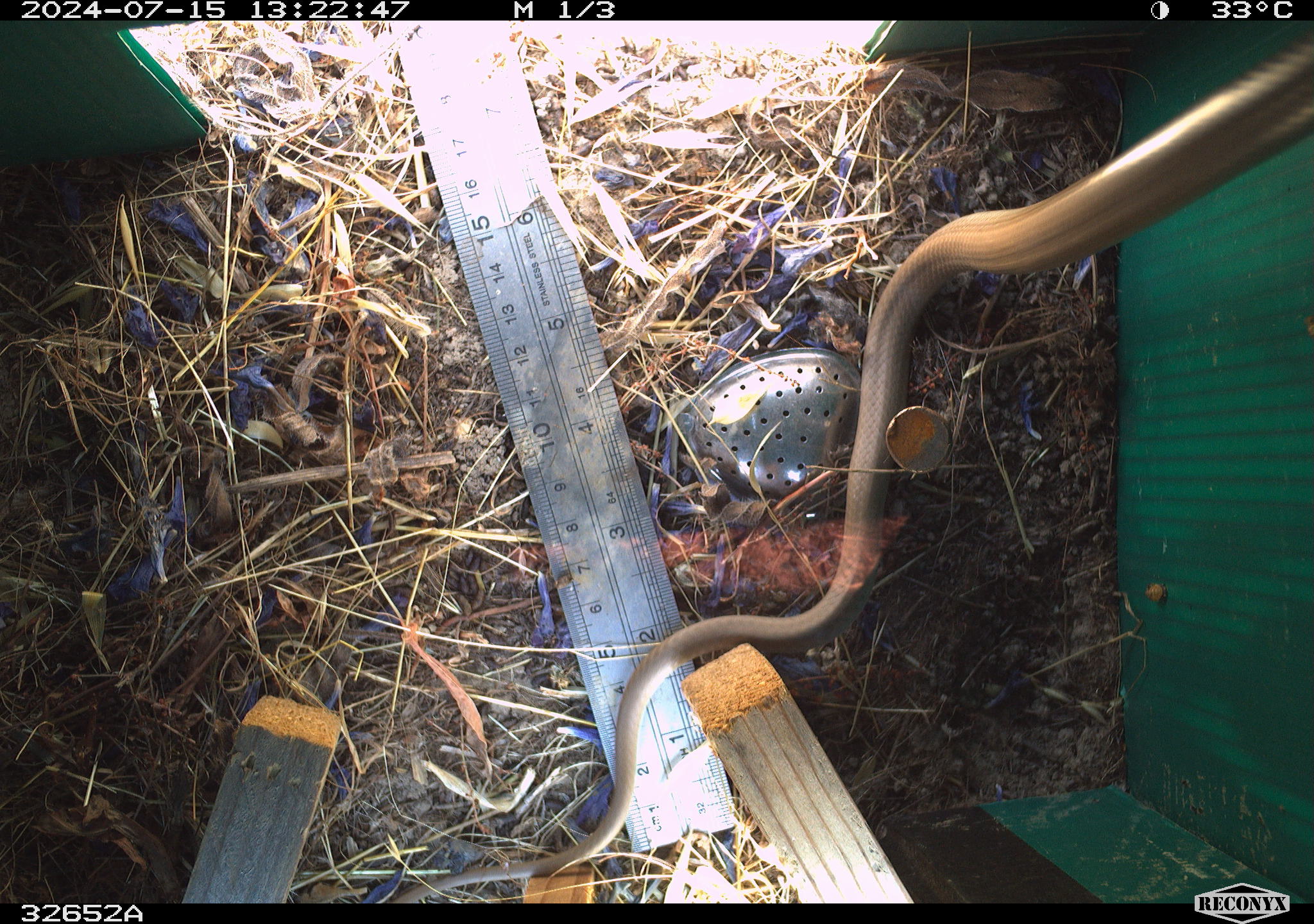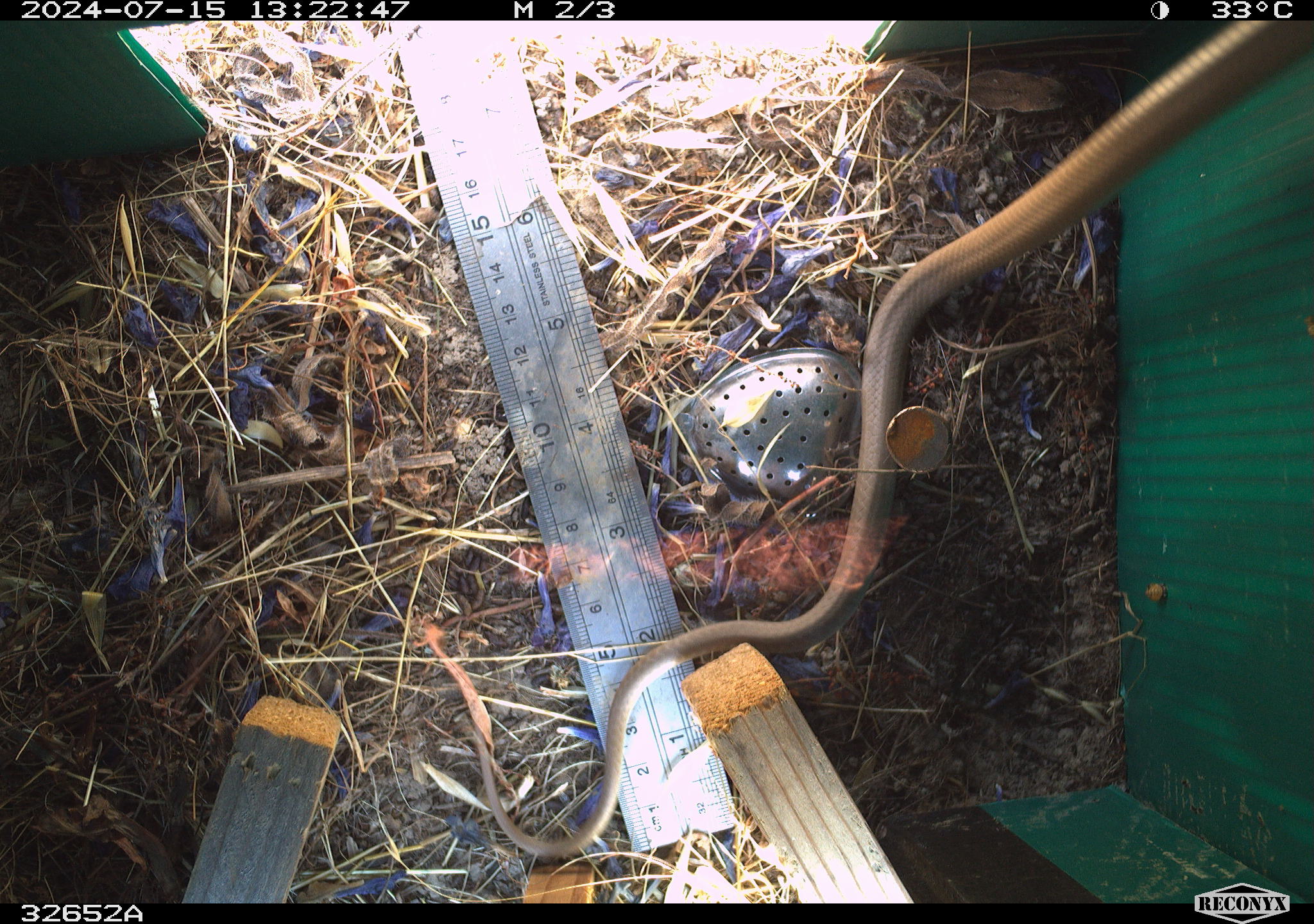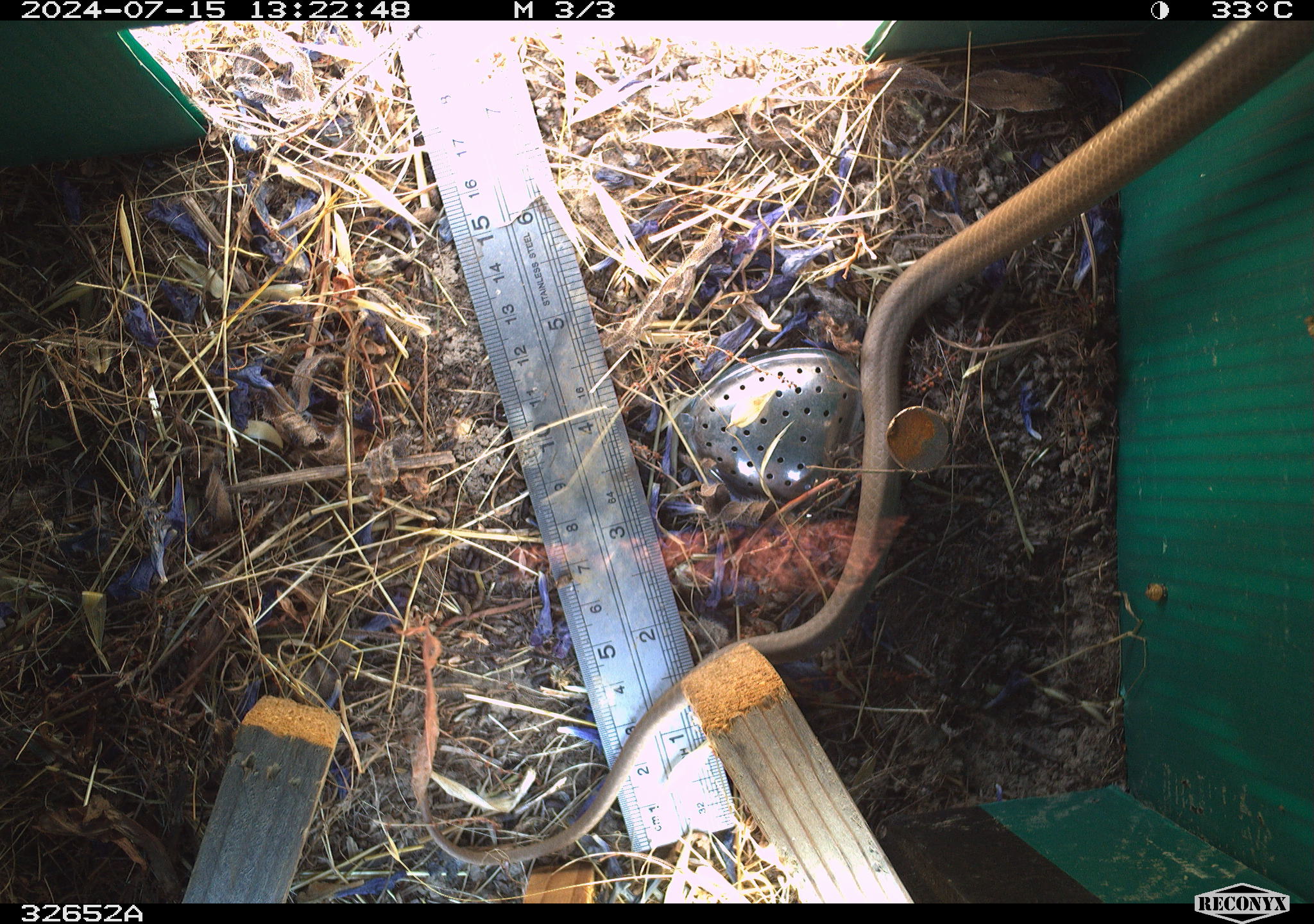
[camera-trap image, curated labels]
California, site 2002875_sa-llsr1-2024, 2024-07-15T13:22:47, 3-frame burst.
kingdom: Animalia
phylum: Chordata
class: Reptilia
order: Squamata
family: Colubridae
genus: Coluber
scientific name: Coluber constrictor mormon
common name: western yellow-bellied racer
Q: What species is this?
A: Western yellow-bellied racer (Coluber constrictor mormon).